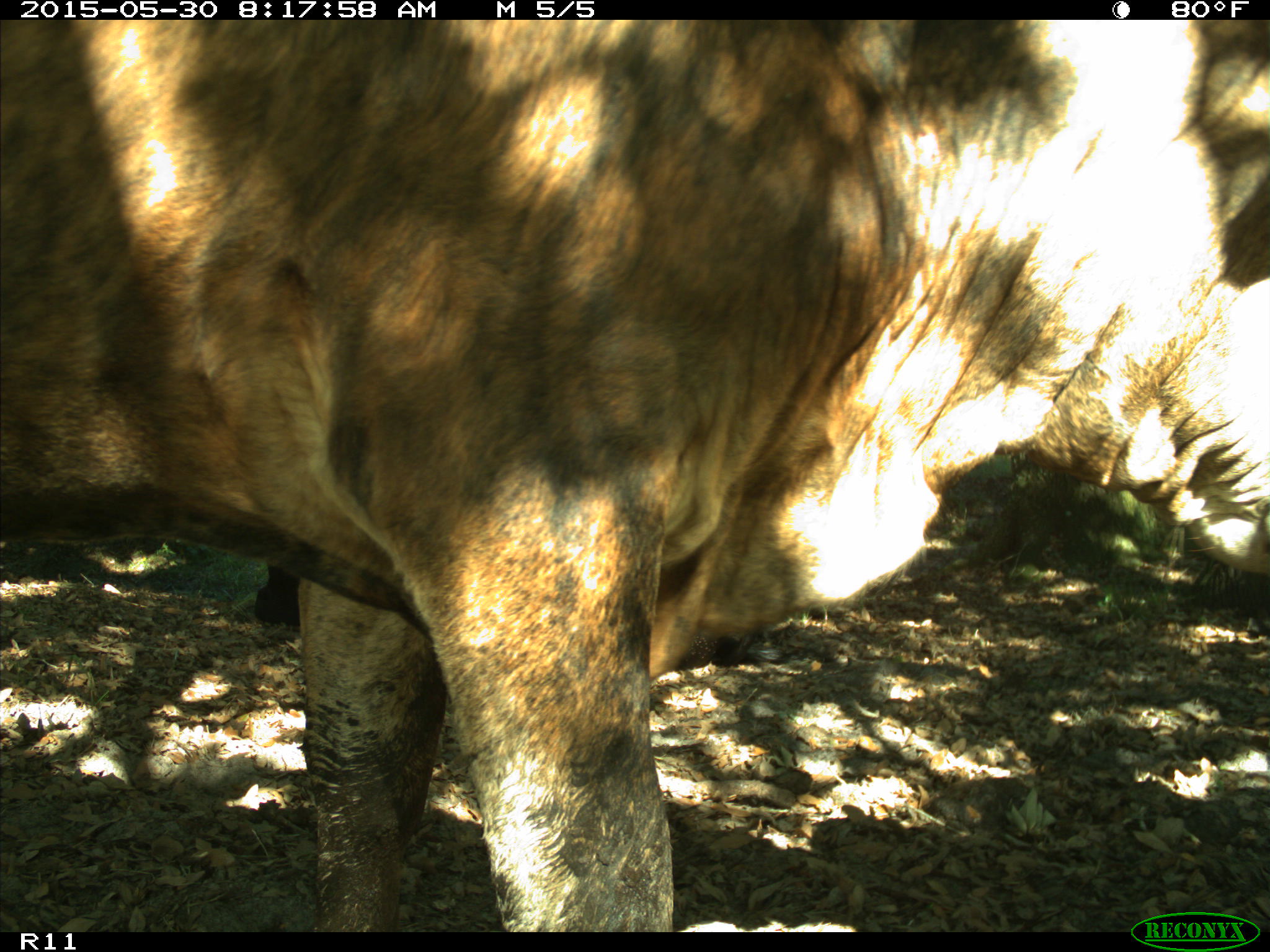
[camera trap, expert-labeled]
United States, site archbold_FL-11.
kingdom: Animalia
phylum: Chordata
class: Mammalia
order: Artiodactyla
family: Bovidae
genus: Bos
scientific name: Bos taurus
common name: domestic cow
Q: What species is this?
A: Bos taurus (domestic cow).